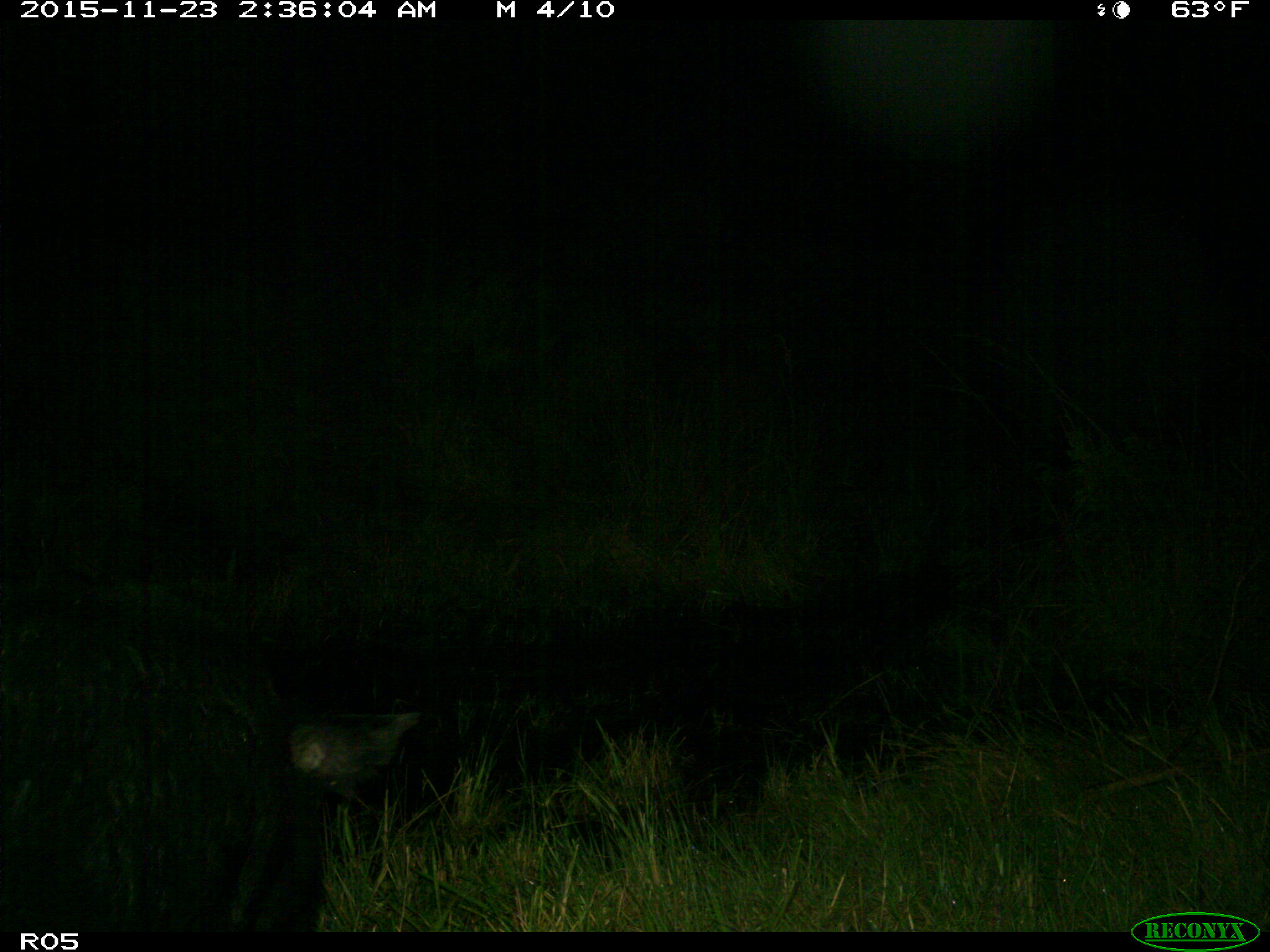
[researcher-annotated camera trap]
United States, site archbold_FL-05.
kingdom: Animalia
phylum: Chordata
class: Mammalia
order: Artiodactyla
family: Suidae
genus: Sus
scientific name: Sus scrofa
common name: wild boar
Sus scrofa (wild boar).